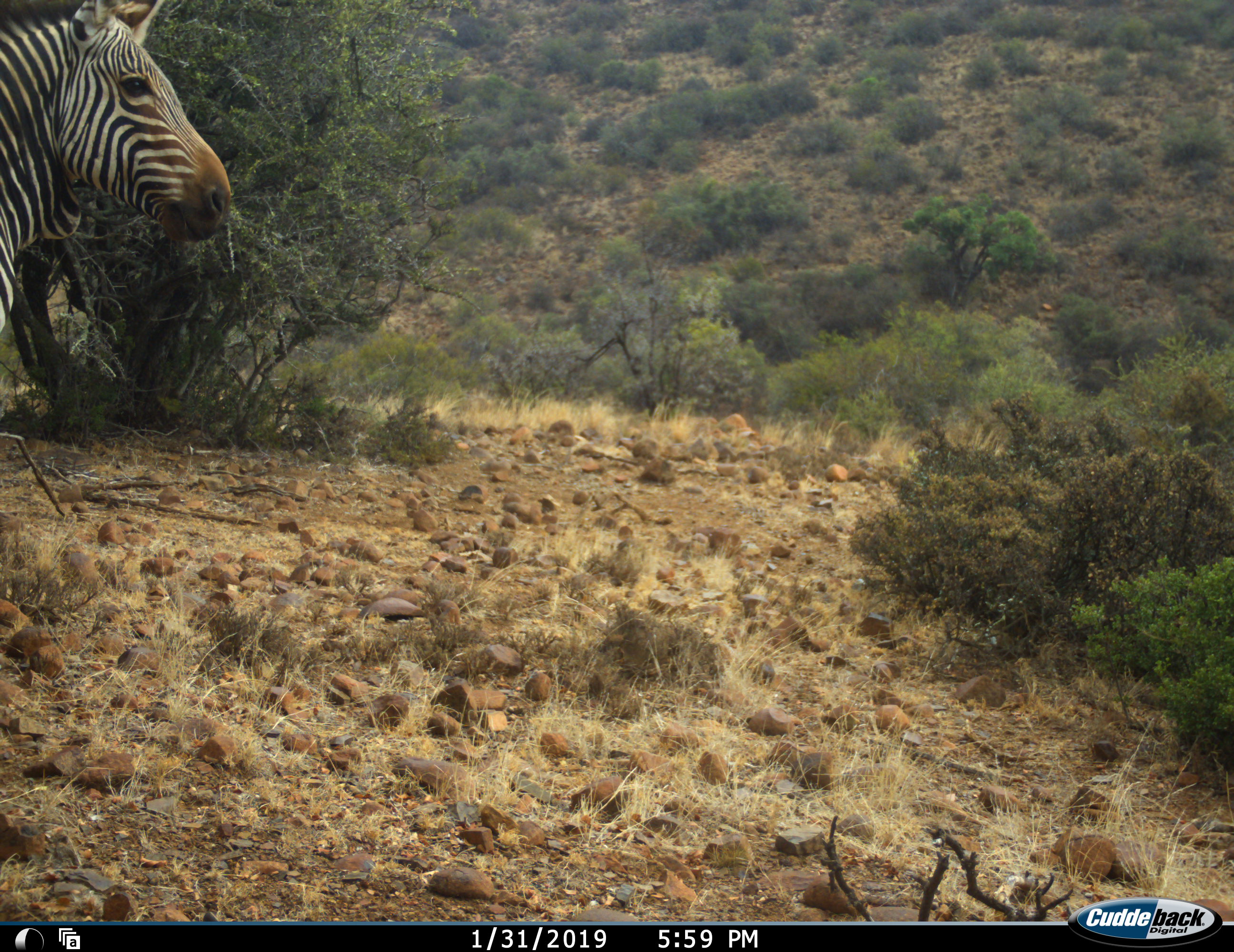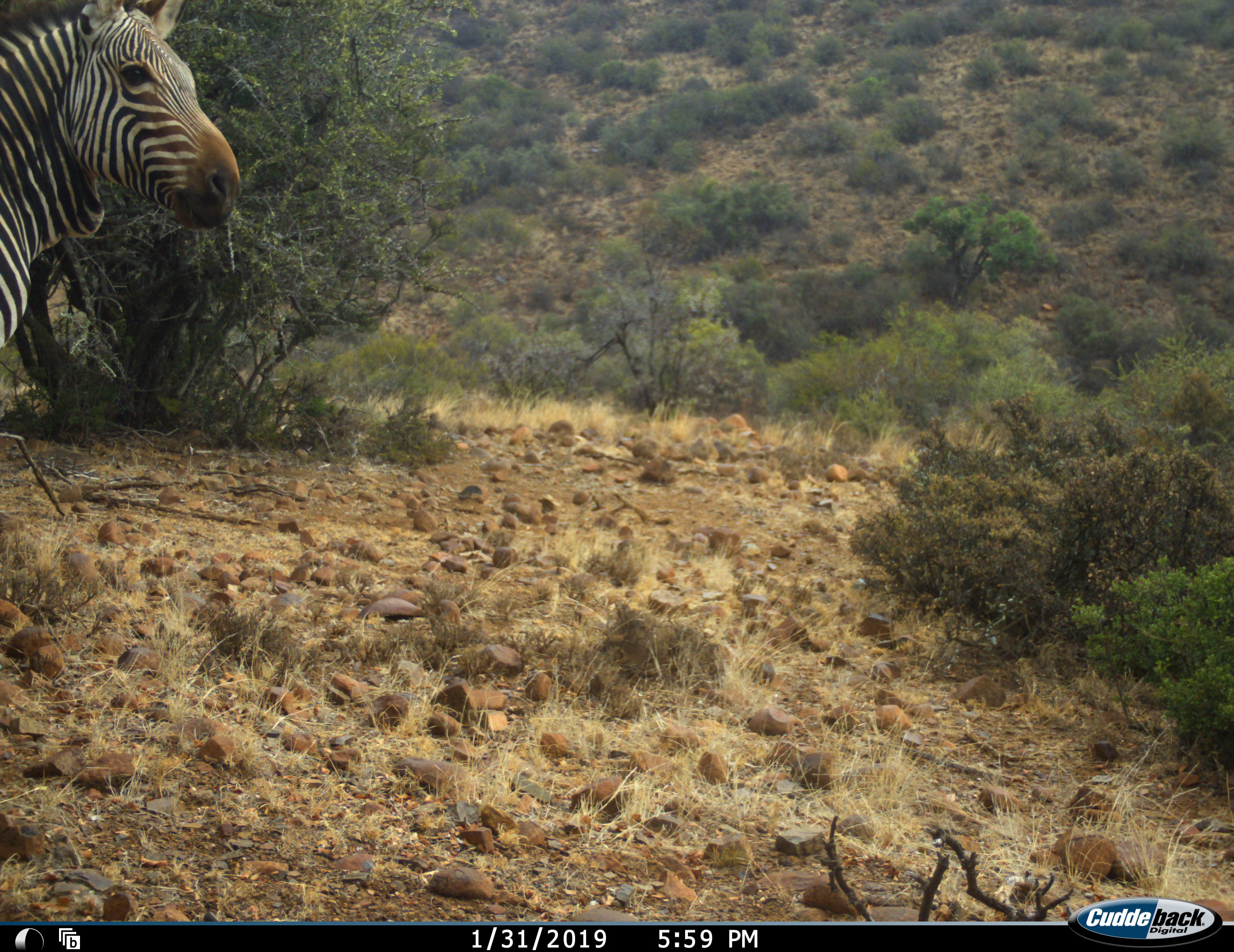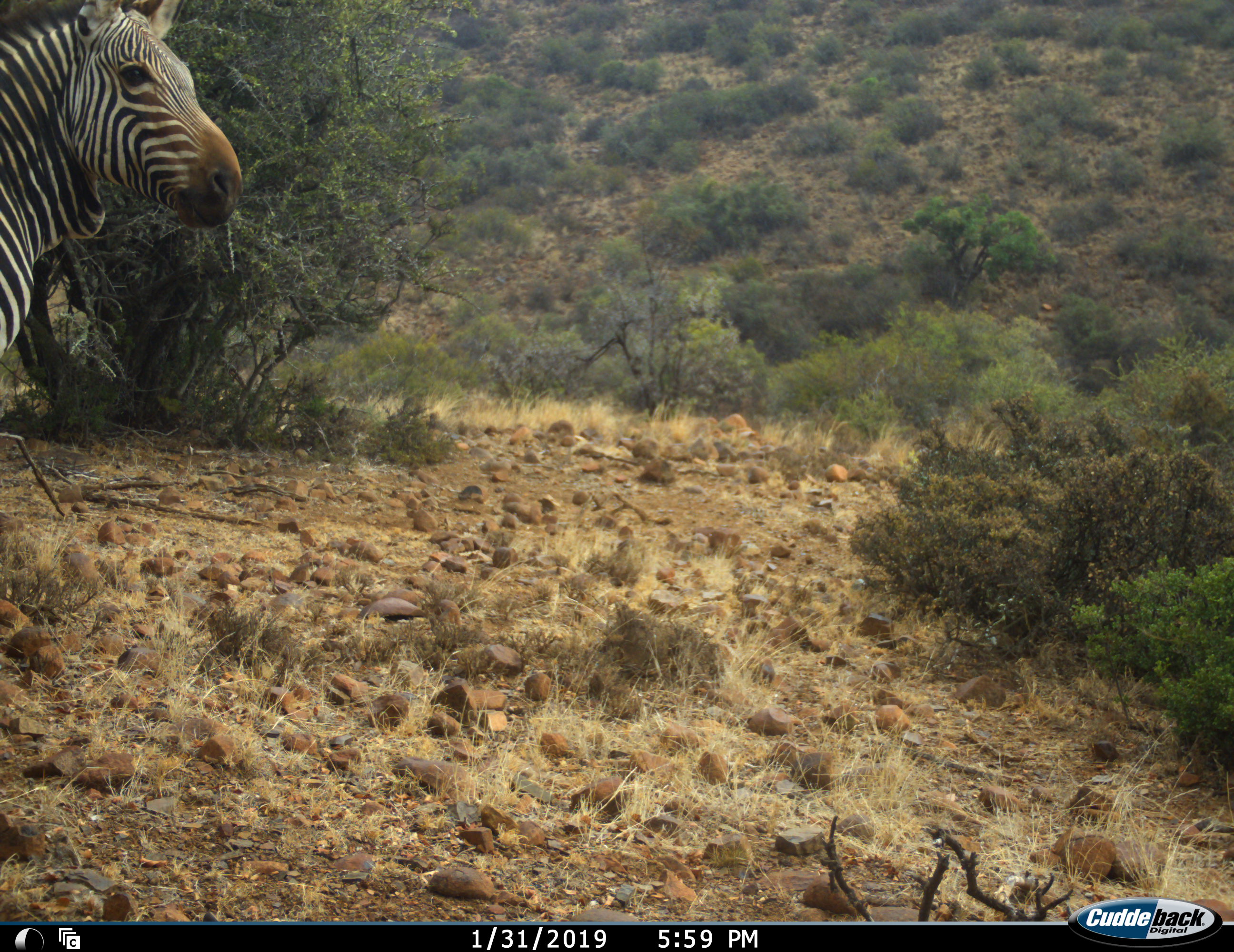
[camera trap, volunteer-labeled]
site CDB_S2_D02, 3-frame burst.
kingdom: Animalia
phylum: Chordata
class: Mammalia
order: Perissodactyla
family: Equidae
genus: Equus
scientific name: Equus zebra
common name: mountain zebra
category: zebramountain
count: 1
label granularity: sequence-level